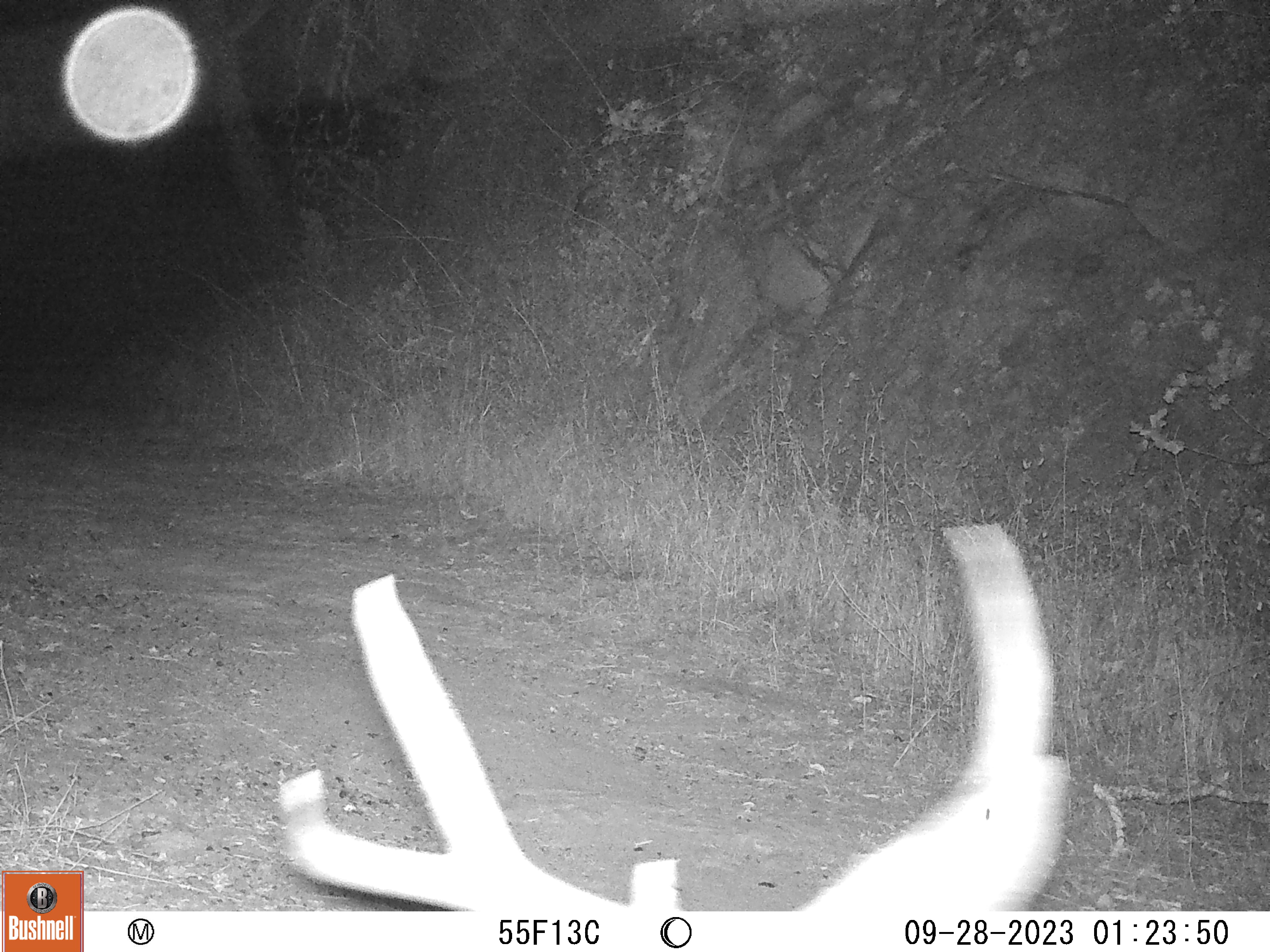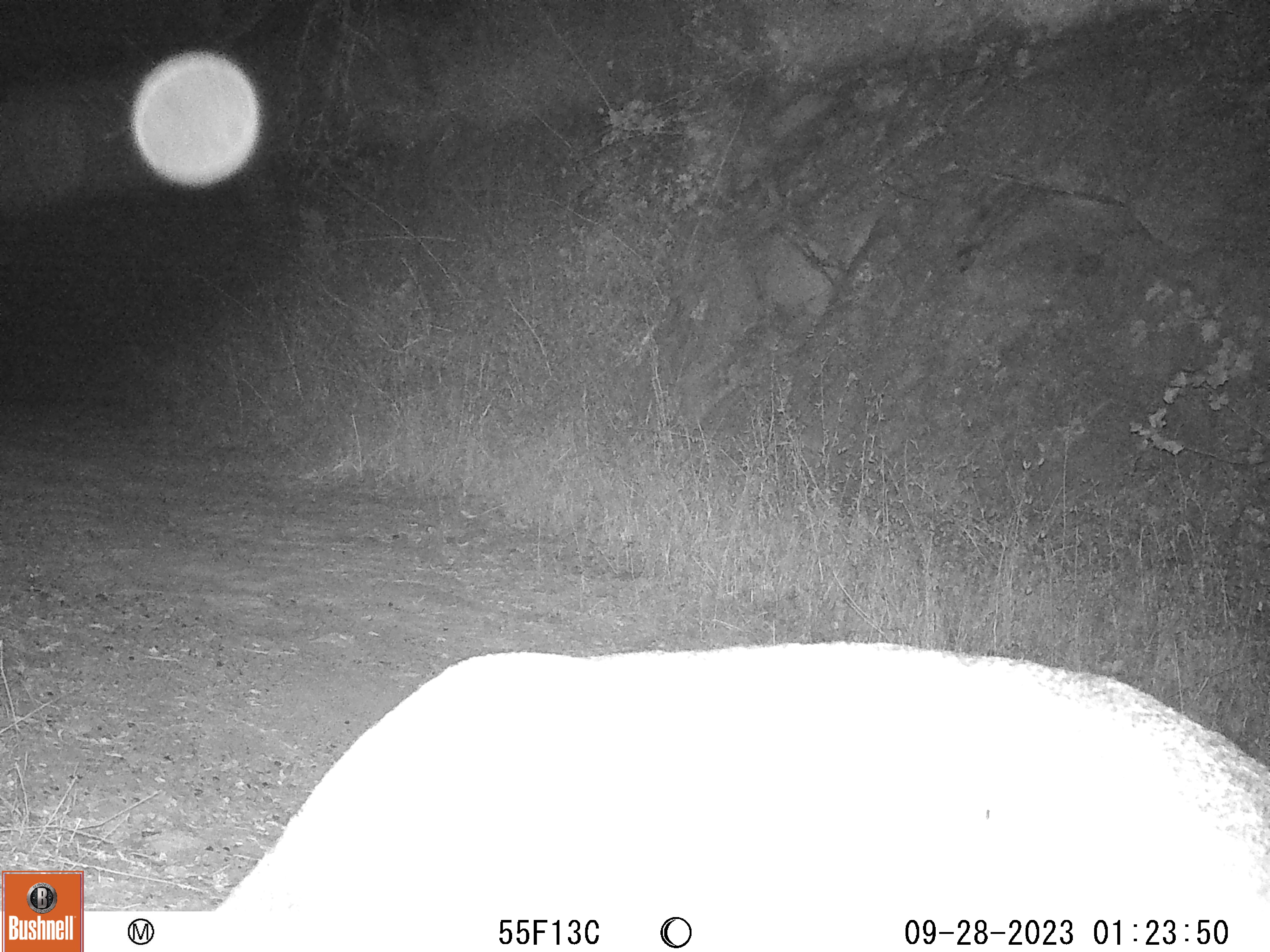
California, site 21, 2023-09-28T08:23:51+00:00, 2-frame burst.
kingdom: Animalia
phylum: Chordata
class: Mammalia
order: Artiodactyla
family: Cervidae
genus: Odocoileus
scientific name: Odocoileus hemionus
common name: mule deer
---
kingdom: Animalia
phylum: Chordata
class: Mammalia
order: Artiodactyla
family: Cervidae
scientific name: Cervidae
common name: elk or deer